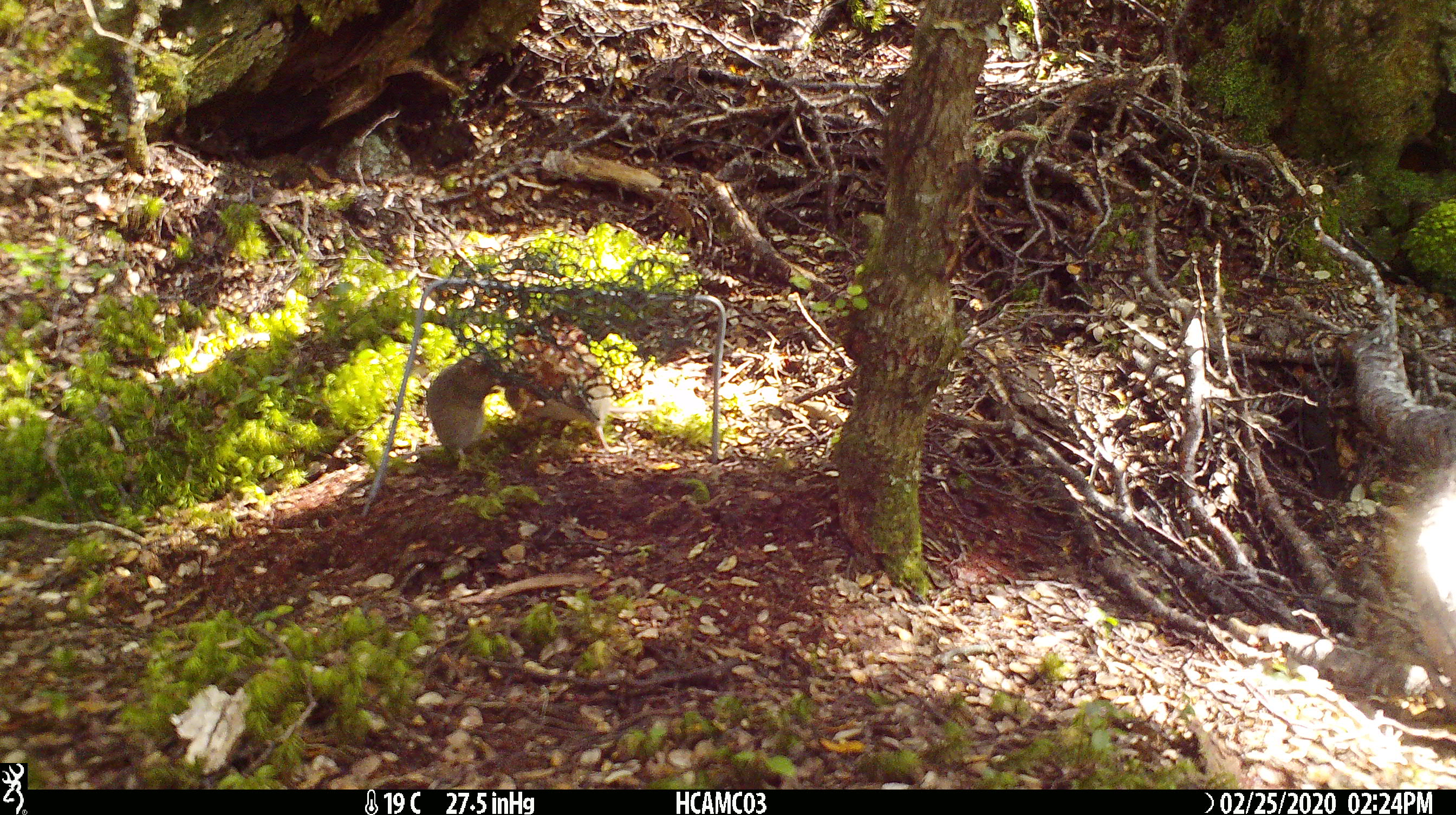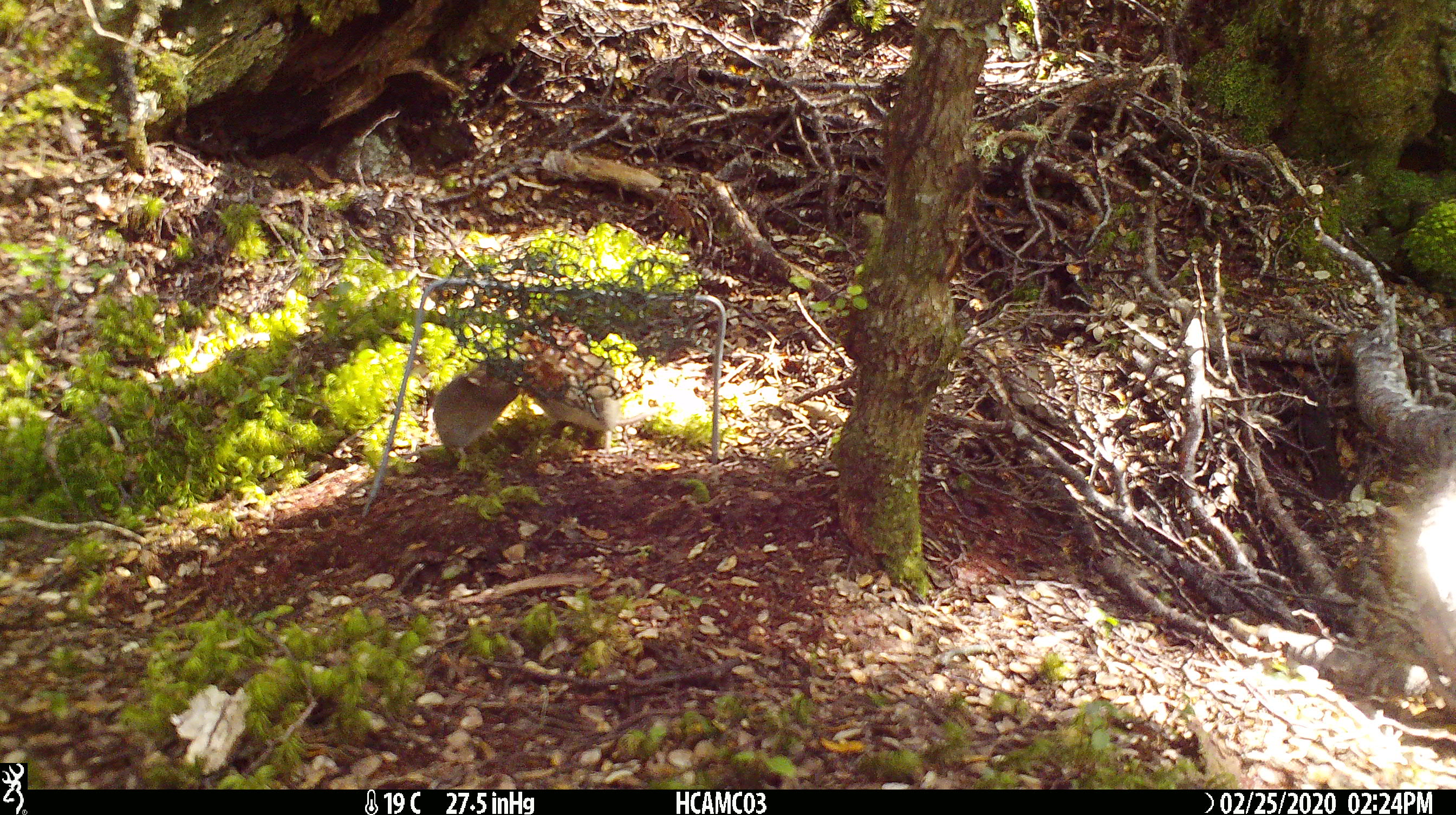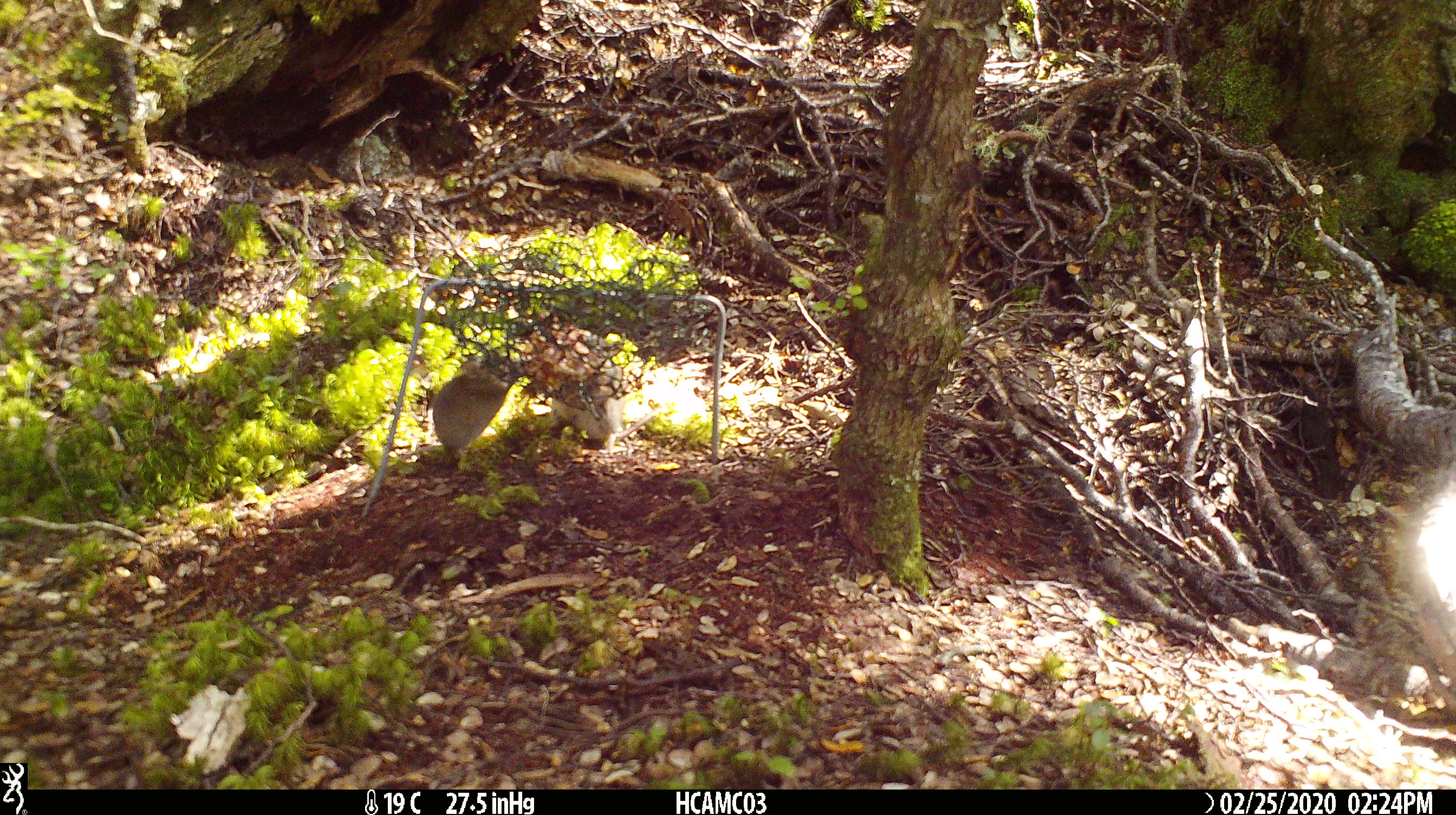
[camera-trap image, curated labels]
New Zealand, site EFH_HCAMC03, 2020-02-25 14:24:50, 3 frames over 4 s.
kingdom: Animalia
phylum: Chordata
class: Mammalia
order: Rodentia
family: Muridae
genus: Mus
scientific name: Mus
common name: mouse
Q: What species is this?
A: Mouse (Mus).